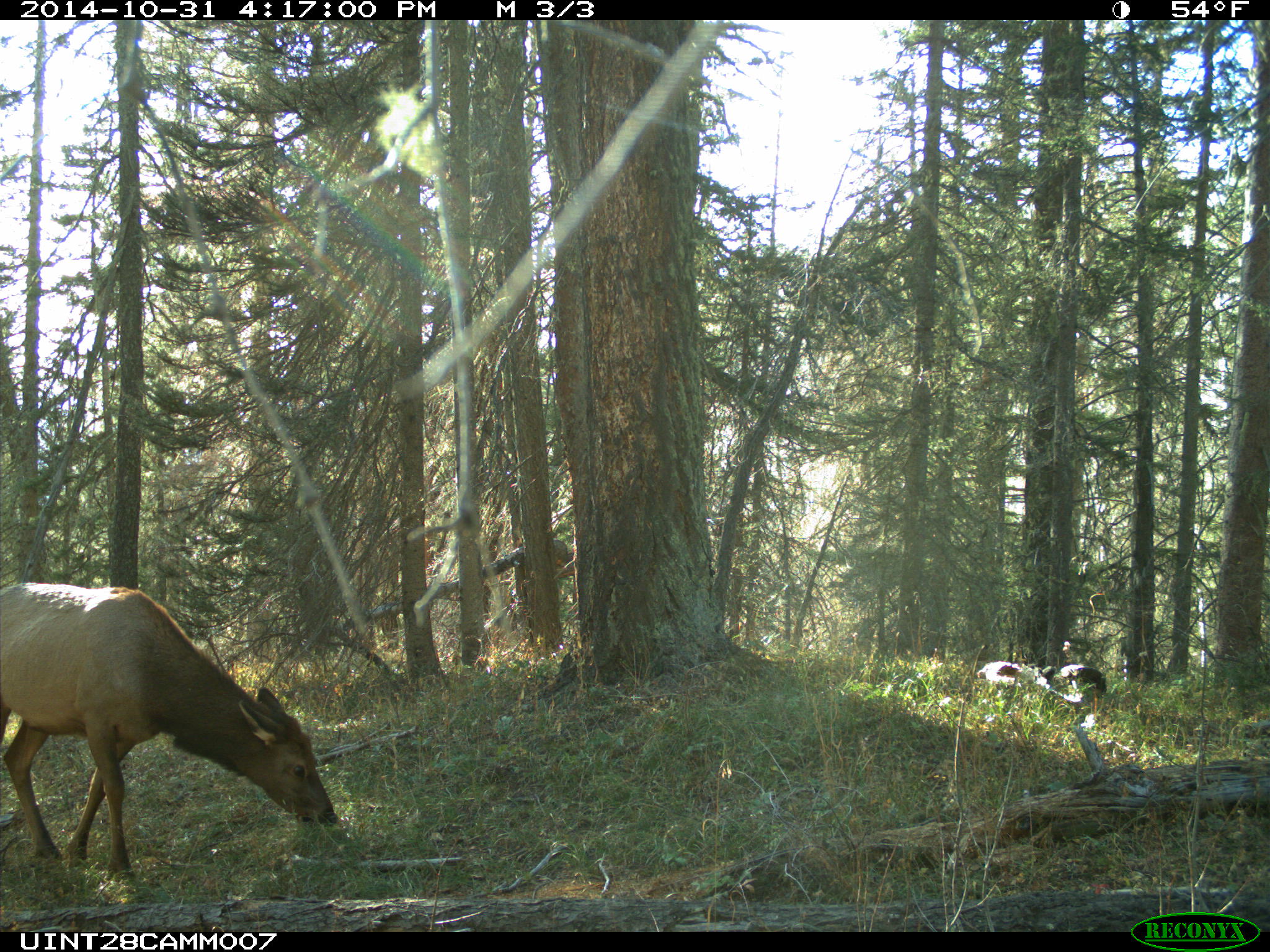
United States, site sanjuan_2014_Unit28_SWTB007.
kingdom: Animalia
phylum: Chordata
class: Mammalia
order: Artiodactyla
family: Cervidae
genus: Cervus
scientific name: Cervus elaphus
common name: red deer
Cervus elaphus (red deer).